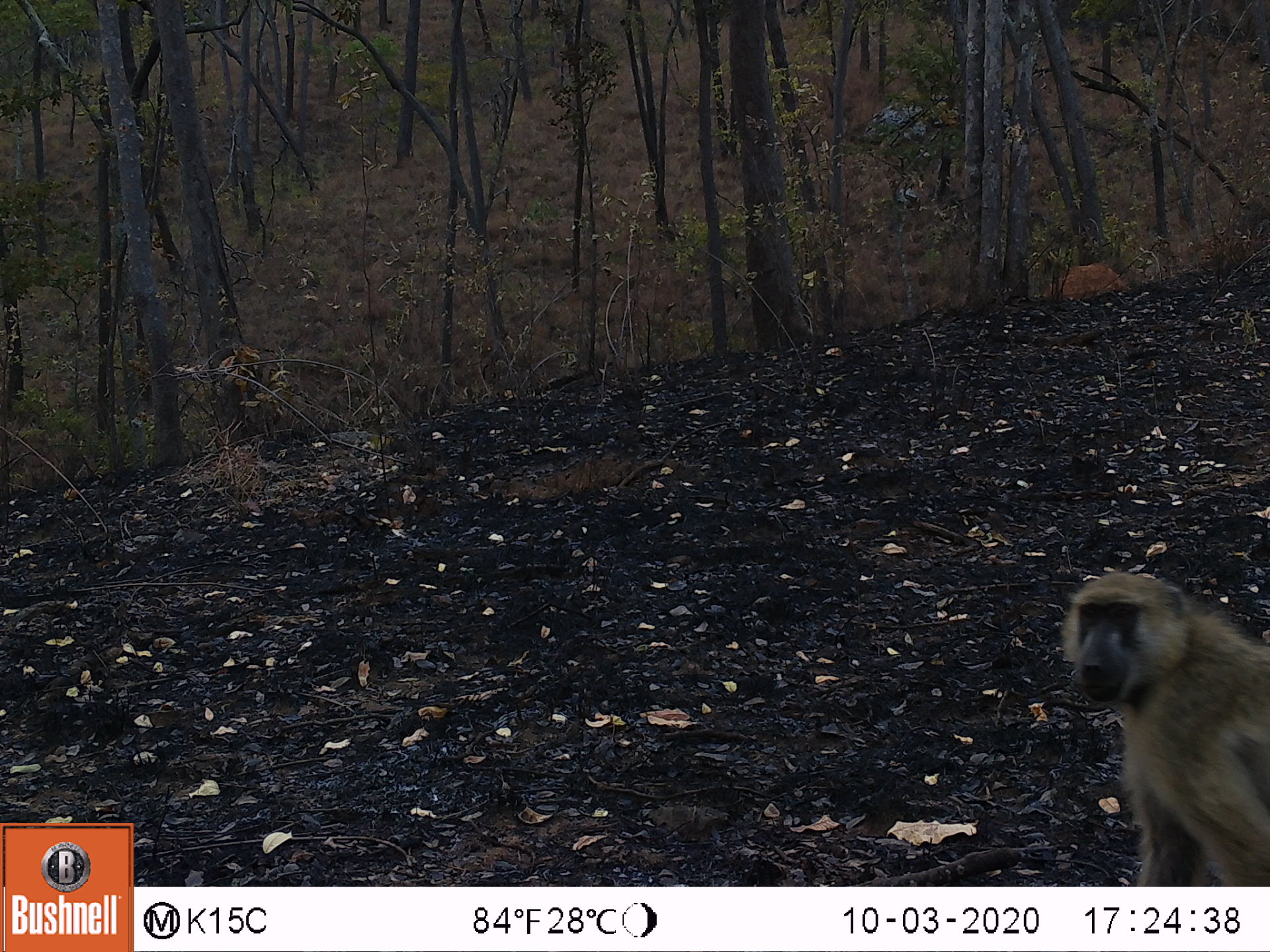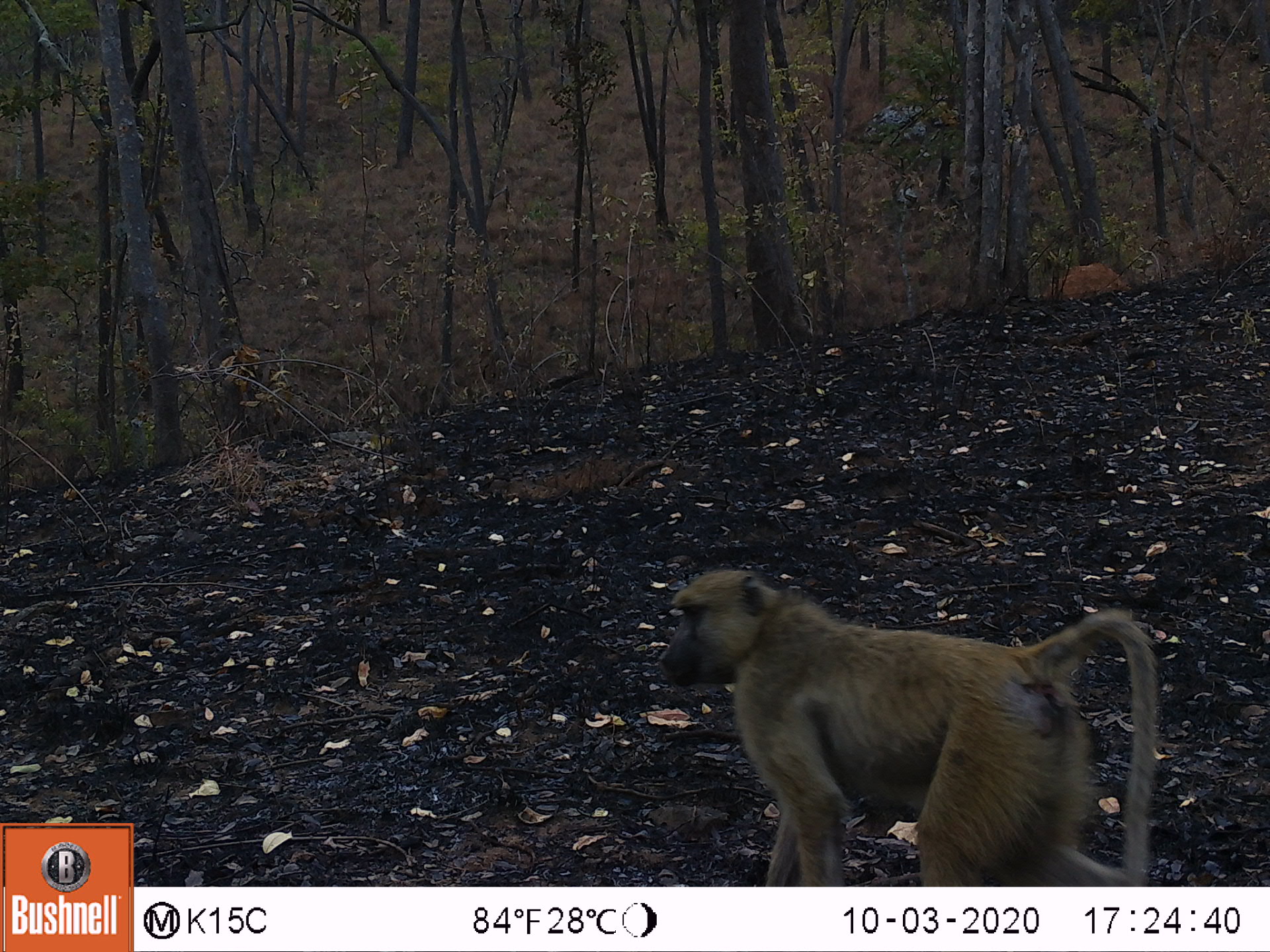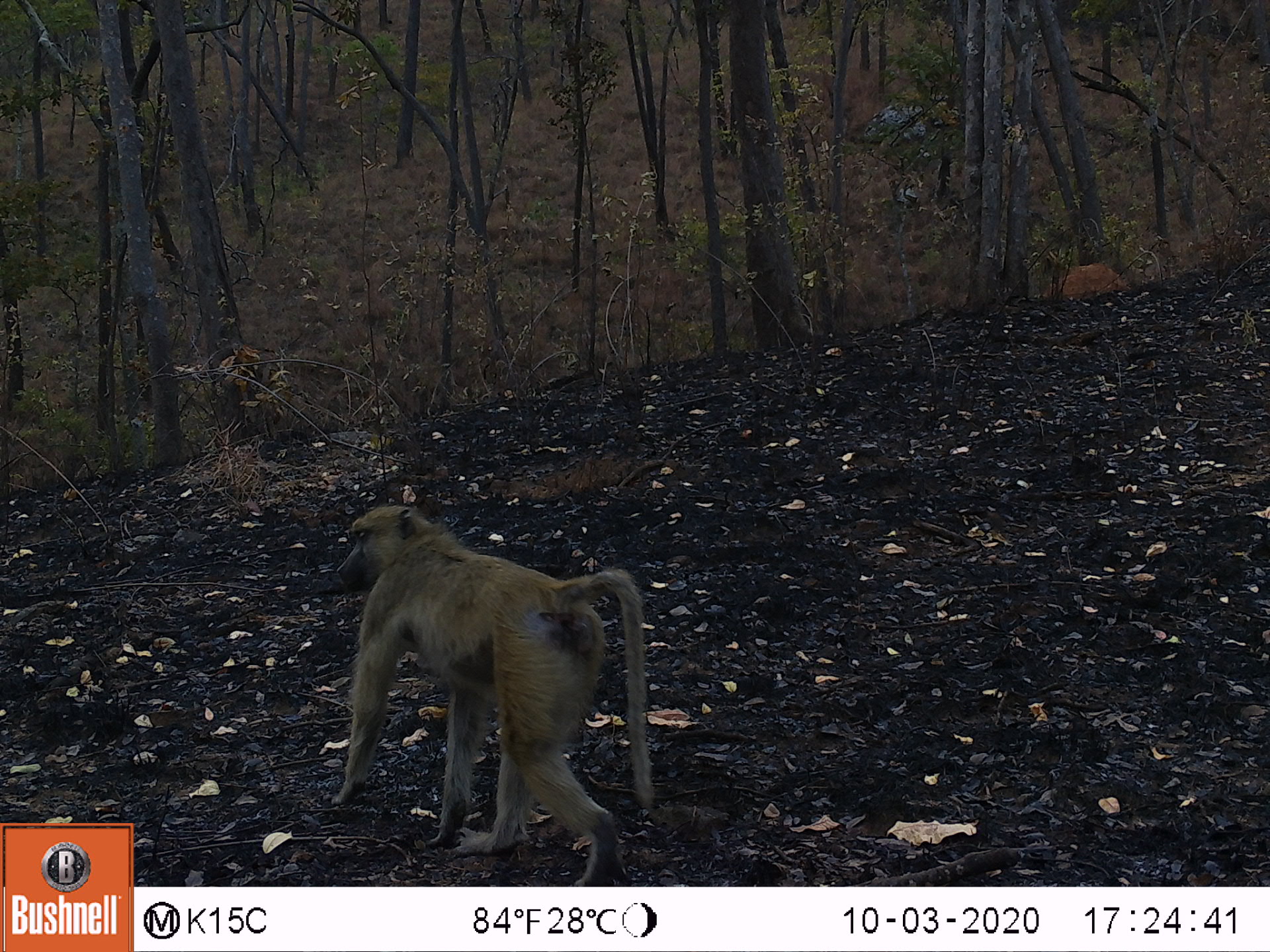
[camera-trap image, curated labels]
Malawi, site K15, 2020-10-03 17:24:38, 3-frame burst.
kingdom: Animalia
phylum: Chordata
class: Mammalia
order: Primates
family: Cercopithecidae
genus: Papio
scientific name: Papio cynocephalus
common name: yellow baboon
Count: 1.